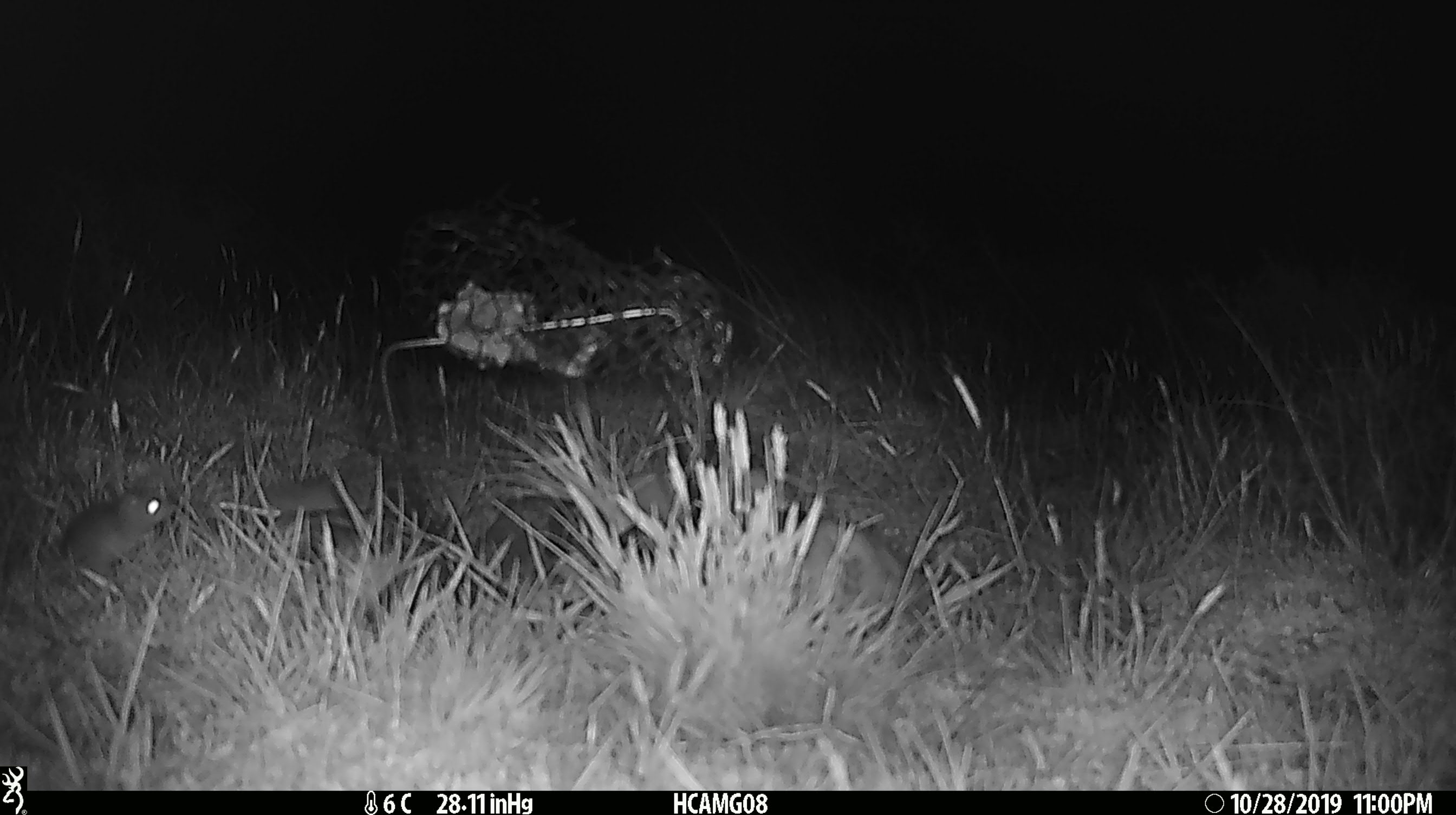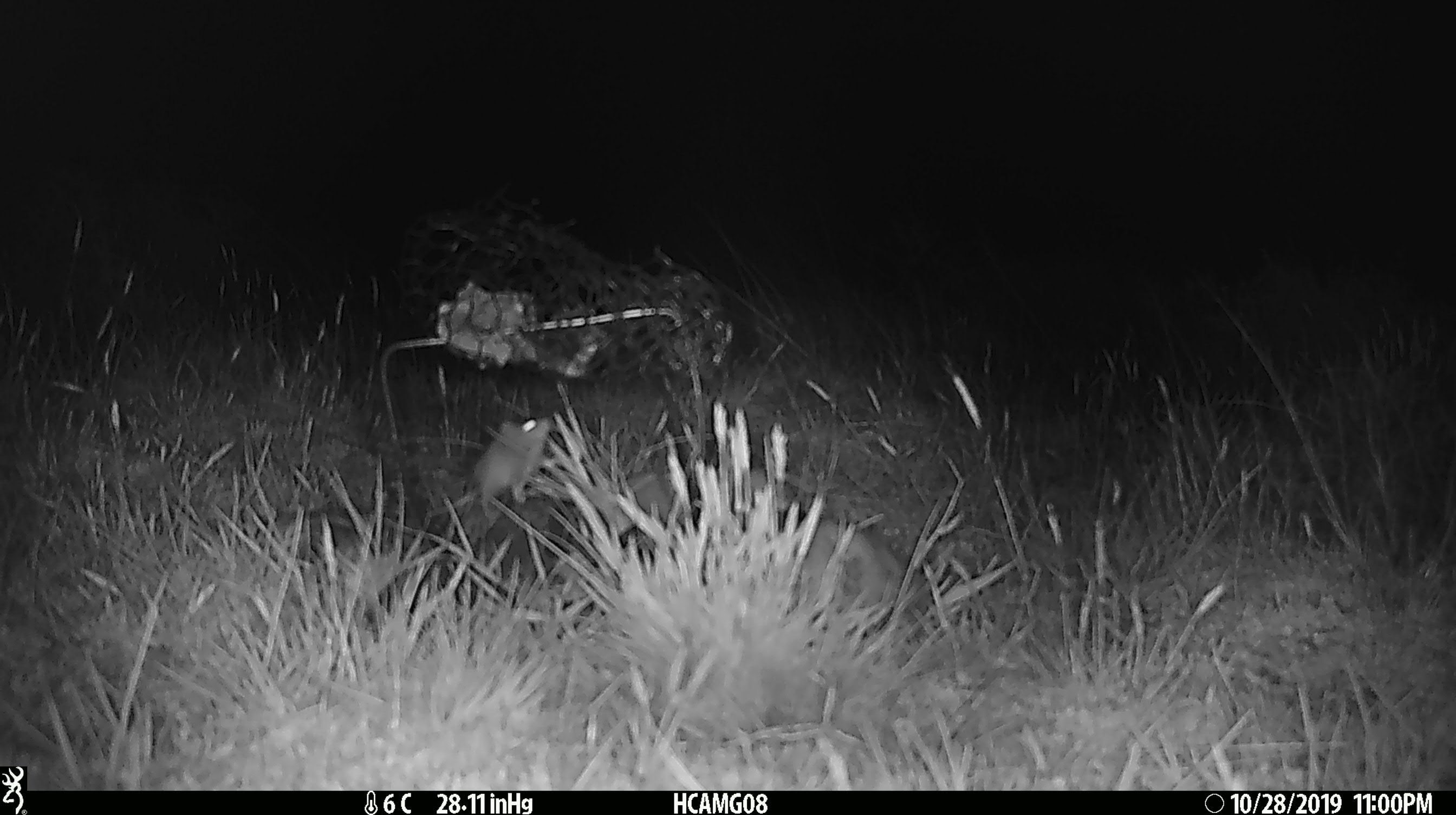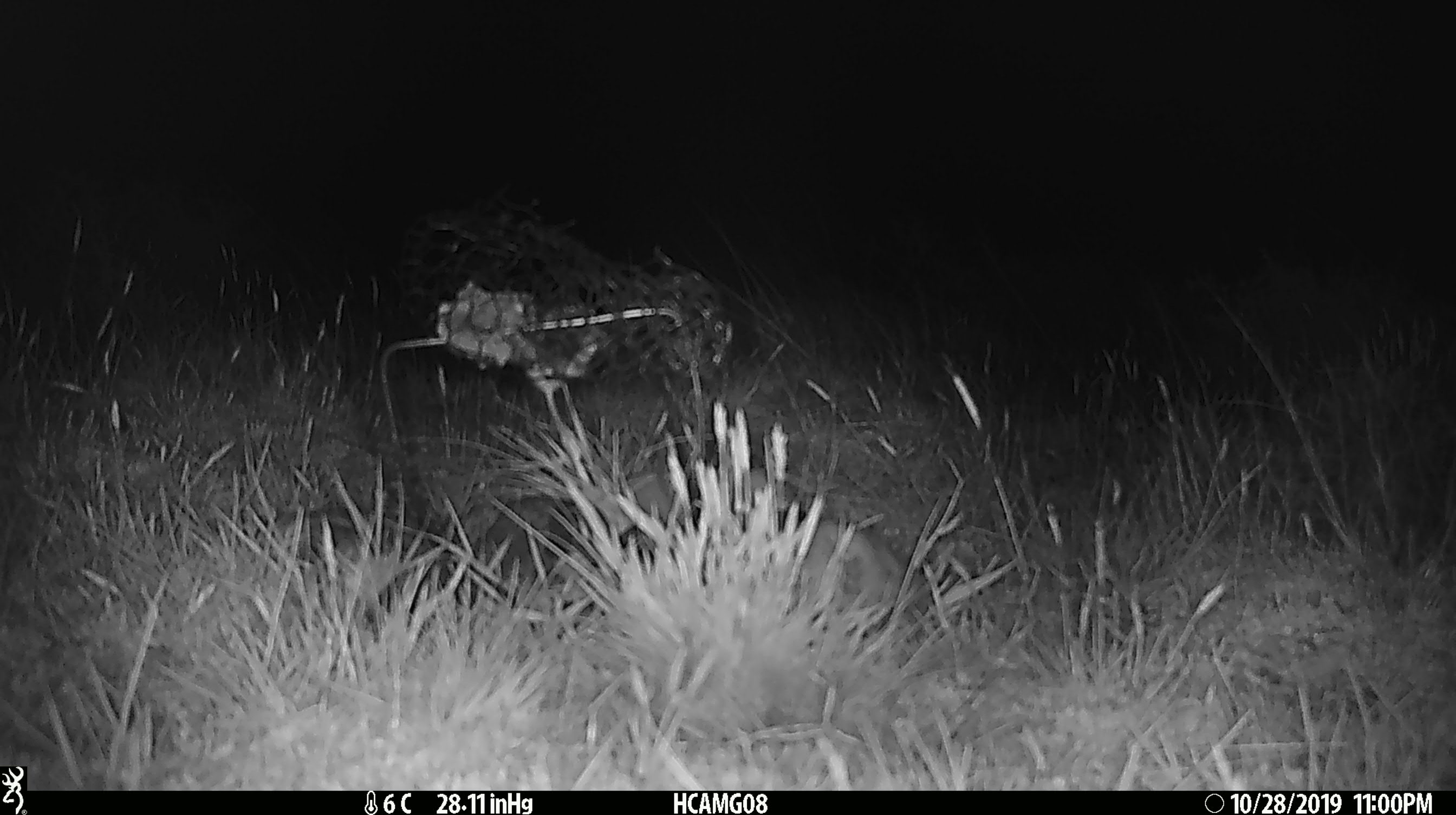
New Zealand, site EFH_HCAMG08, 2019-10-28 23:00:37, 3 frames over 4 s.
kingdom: Animalia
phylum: Chordata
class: Mammalia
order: Rodentia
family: Muridae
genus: Mus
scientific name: Mus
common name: mouse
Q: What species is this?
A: Mouse (Mus).